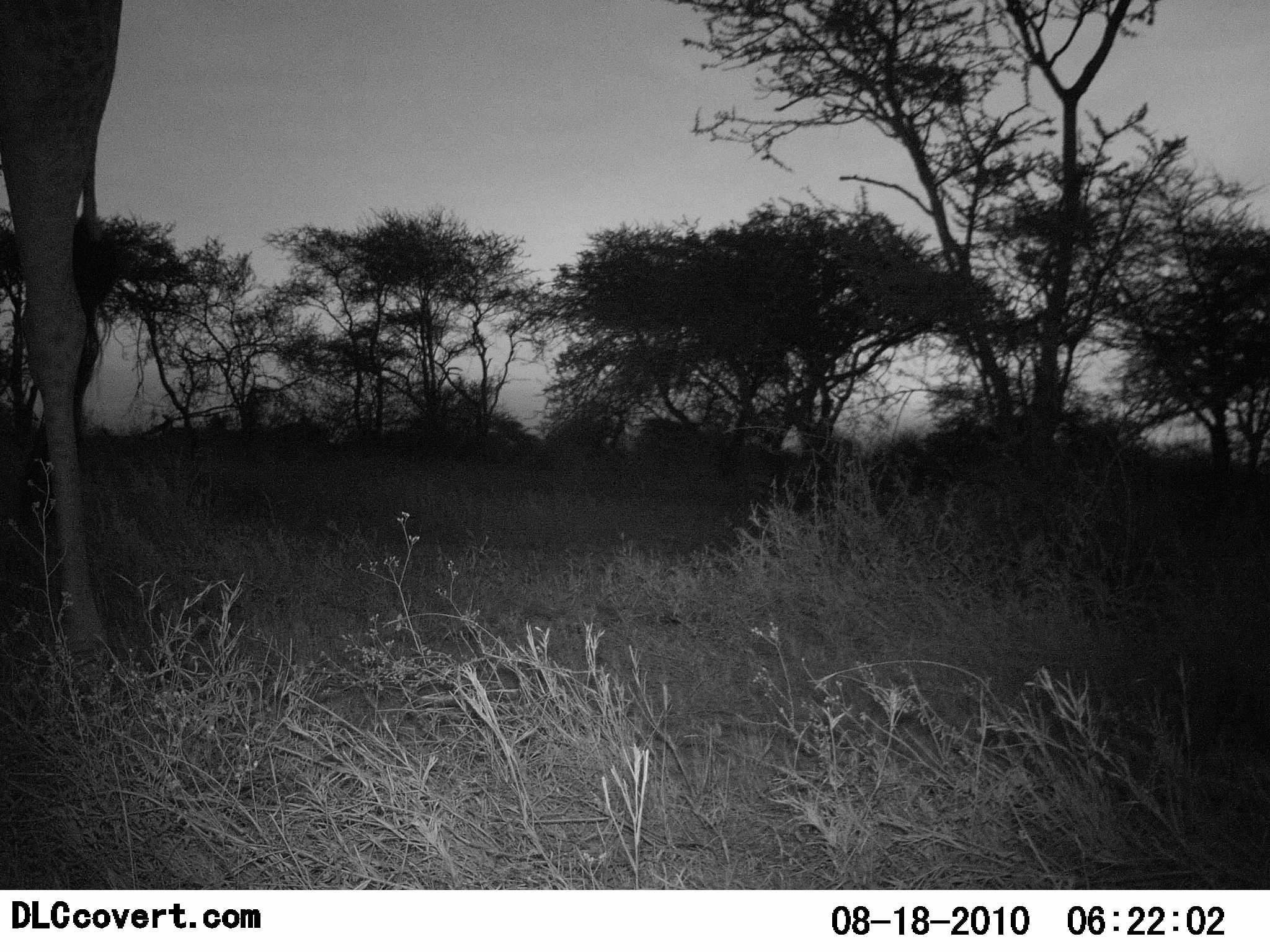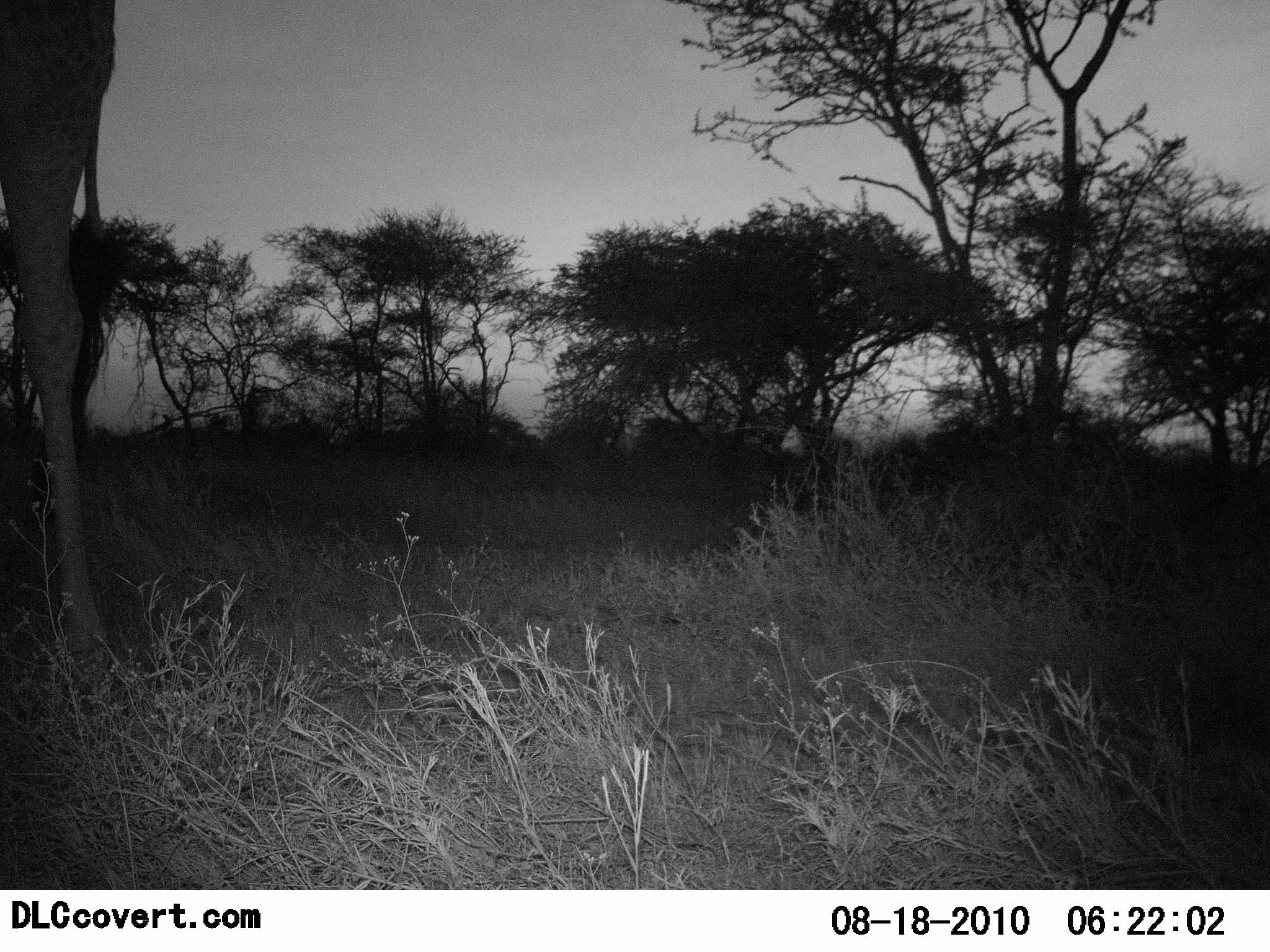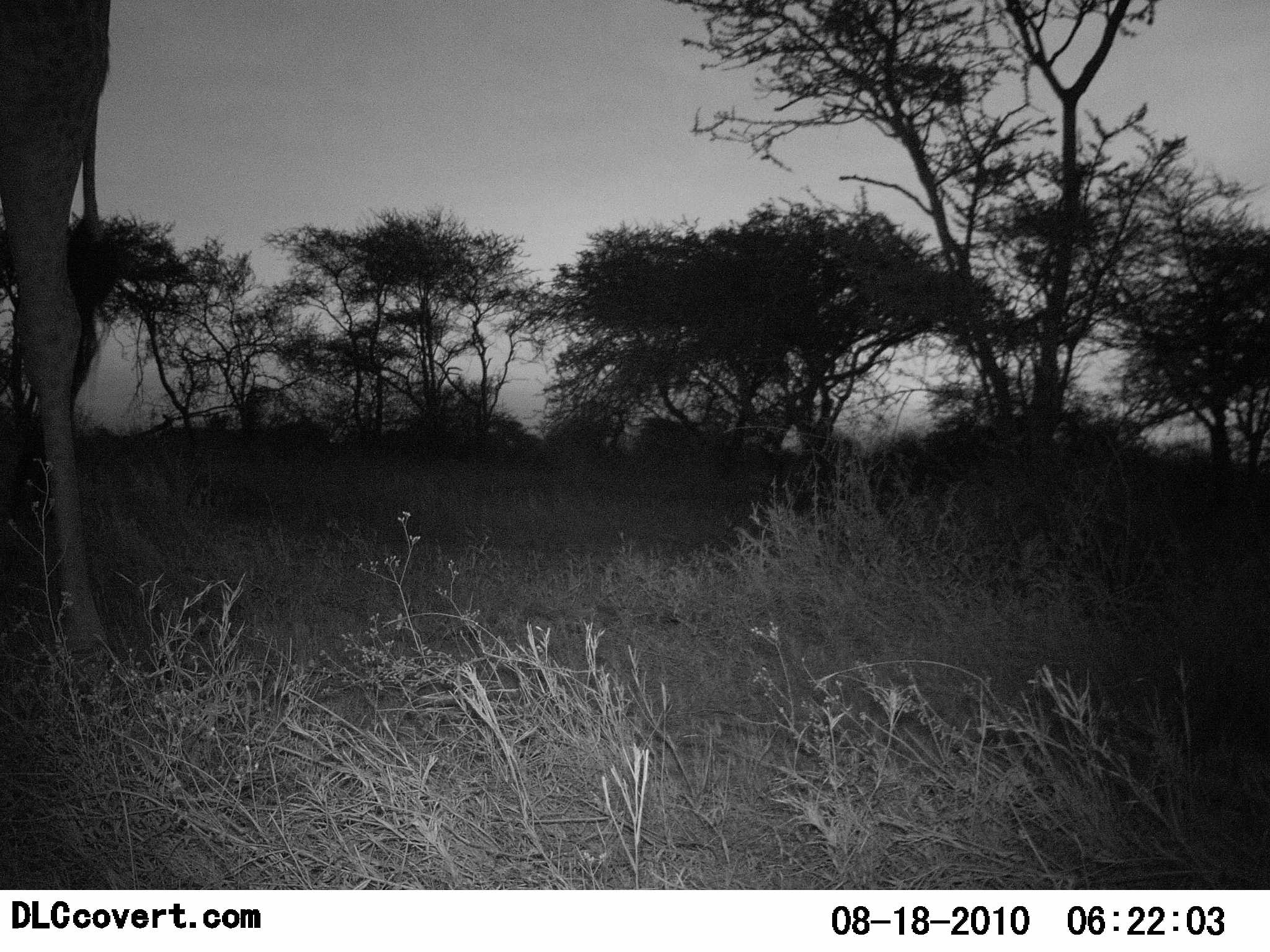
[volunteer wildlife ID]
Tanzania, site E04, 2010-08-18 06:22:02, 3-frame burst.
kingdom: Animalia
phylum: Chordata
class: Mammalia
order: Artiodactyla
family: Giraffidae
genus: Giraffa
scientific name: Giraffa camelopardalis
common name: giraffe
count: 1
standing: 90%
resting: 0%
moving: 10%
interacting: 0%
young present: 0%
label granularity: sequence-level